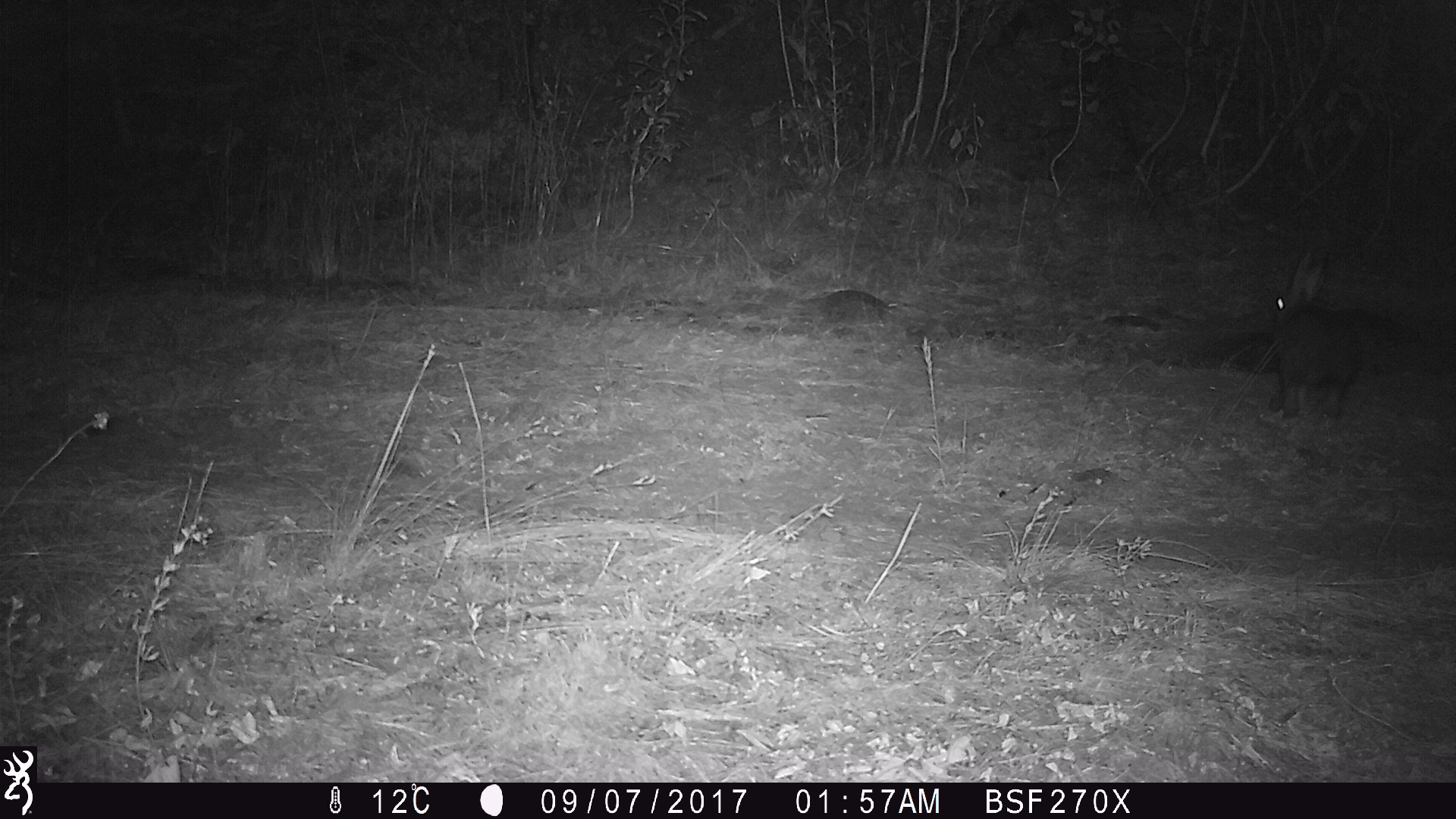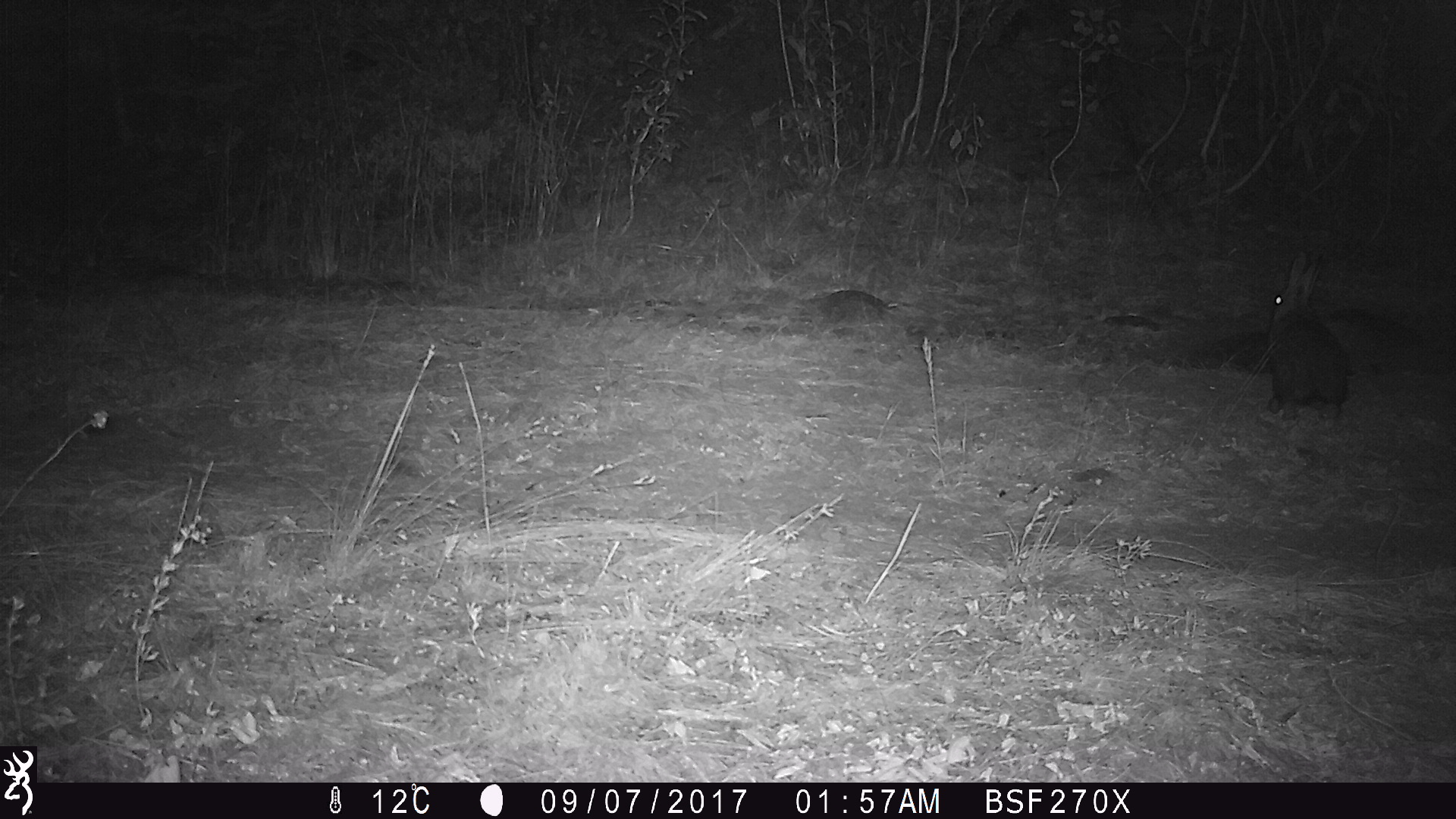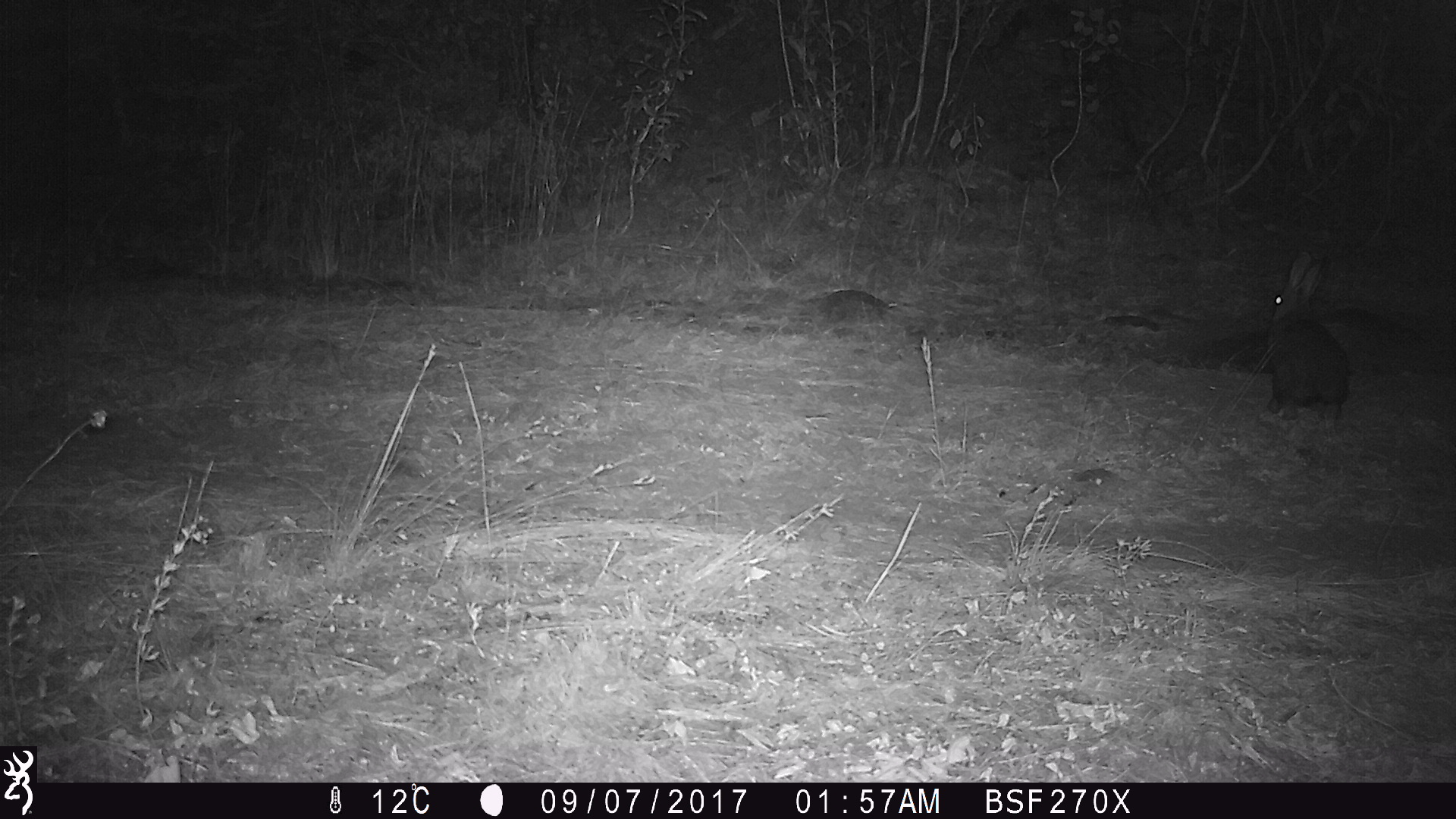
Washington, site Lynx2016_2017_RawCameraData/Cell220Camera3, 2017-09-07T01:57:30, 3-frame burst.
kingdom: Animalia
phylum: Chordata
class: Mammalia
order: Lagomorpha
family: Leporidae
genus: Lepus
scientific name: Lepus americanus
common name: snowshoe hare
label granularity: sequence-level